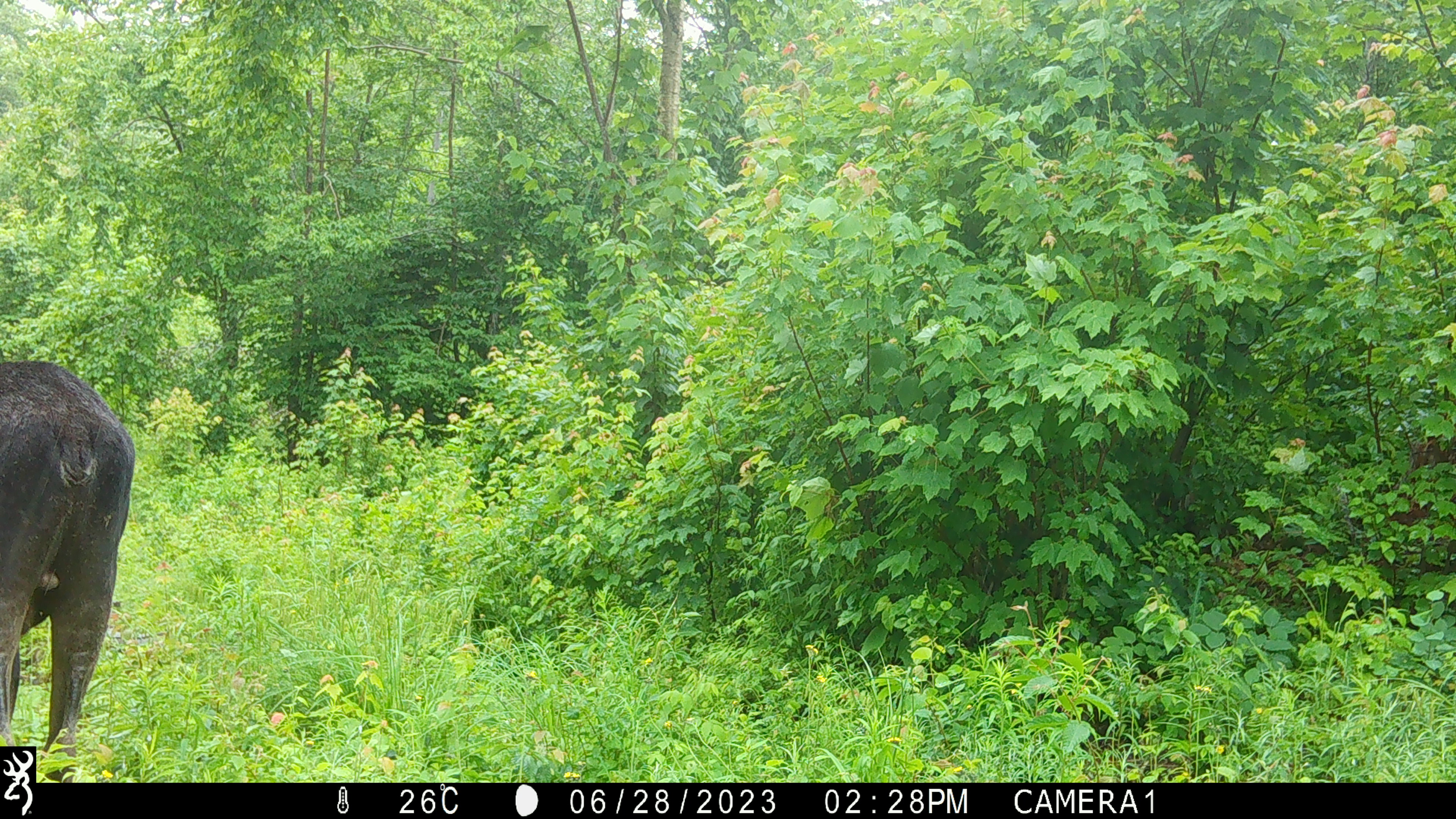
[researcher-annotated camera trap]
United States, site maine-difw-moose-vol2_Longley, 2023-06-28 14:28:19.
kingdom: Animalia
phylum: Chordata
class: Mammalia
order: Artiodactyla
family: Cervidae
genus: Alces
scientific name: Alces alces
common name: moose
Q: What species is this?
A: Moose (Alces alces).